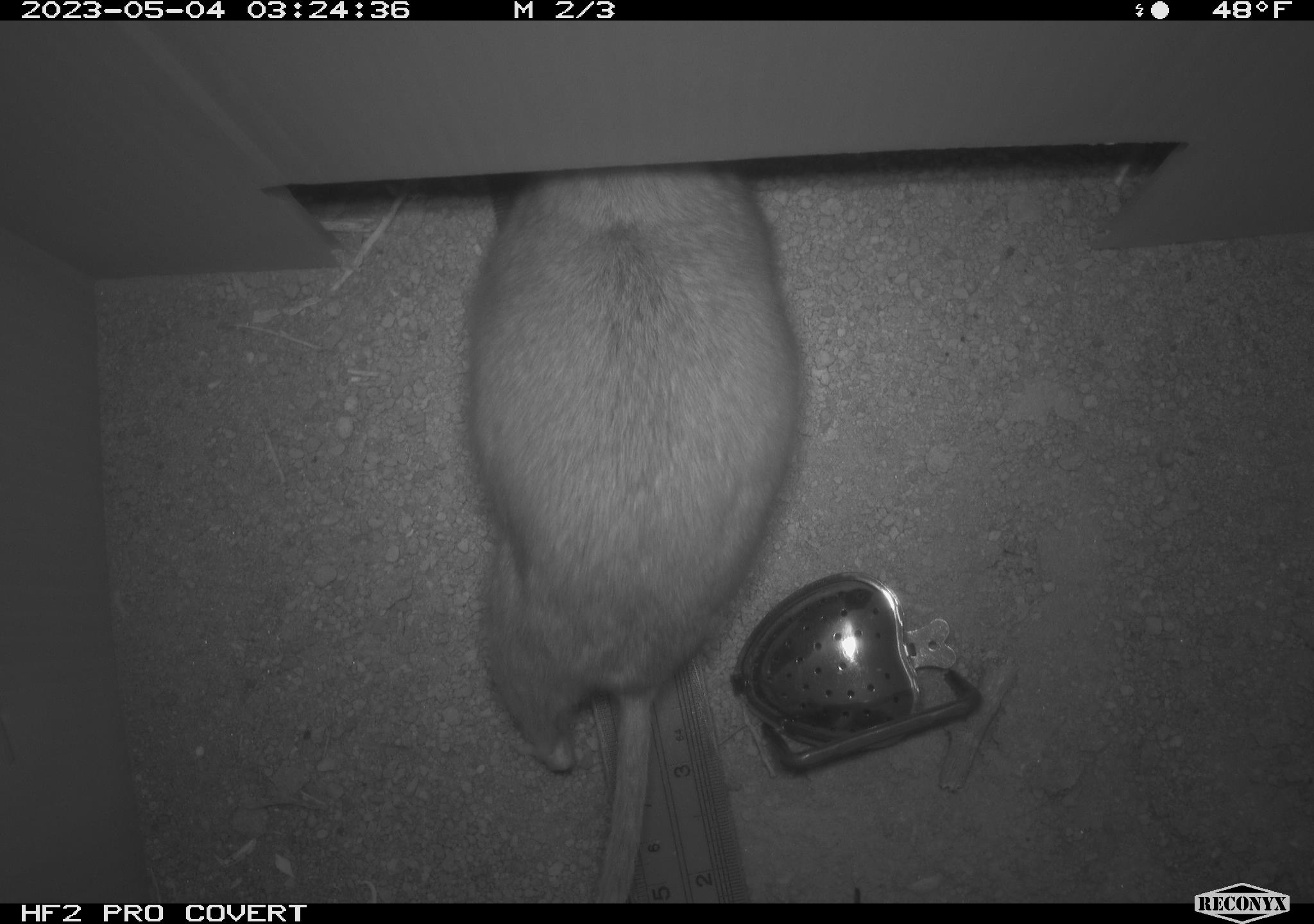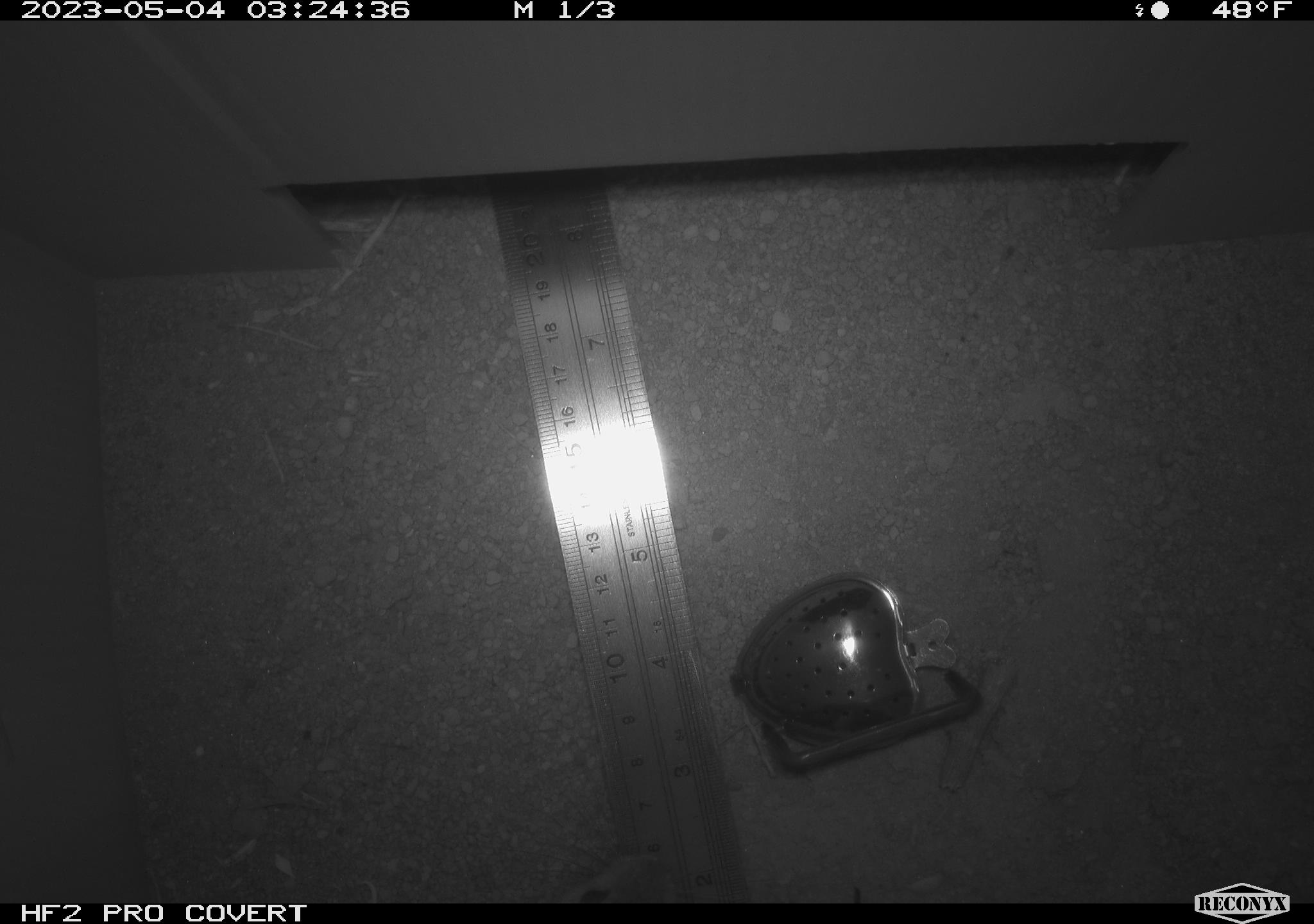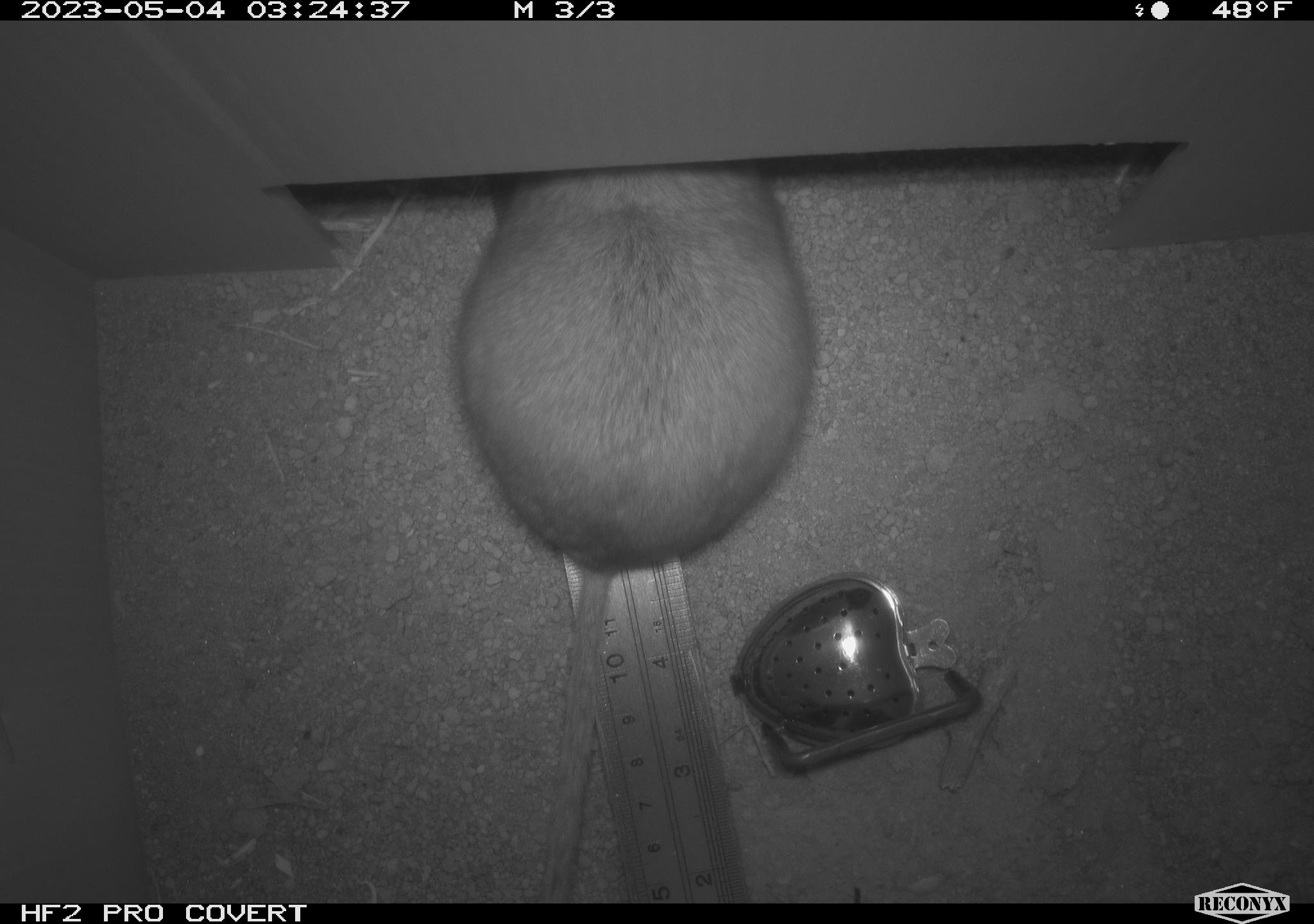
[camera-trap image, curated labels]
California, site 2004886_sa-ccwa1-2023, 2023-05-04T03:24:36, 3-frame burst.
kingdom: Animalia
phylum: Chordata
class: Mammalia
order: Rodentia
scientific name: Rodentia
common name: rodent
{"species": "rodent (Rodentia)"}